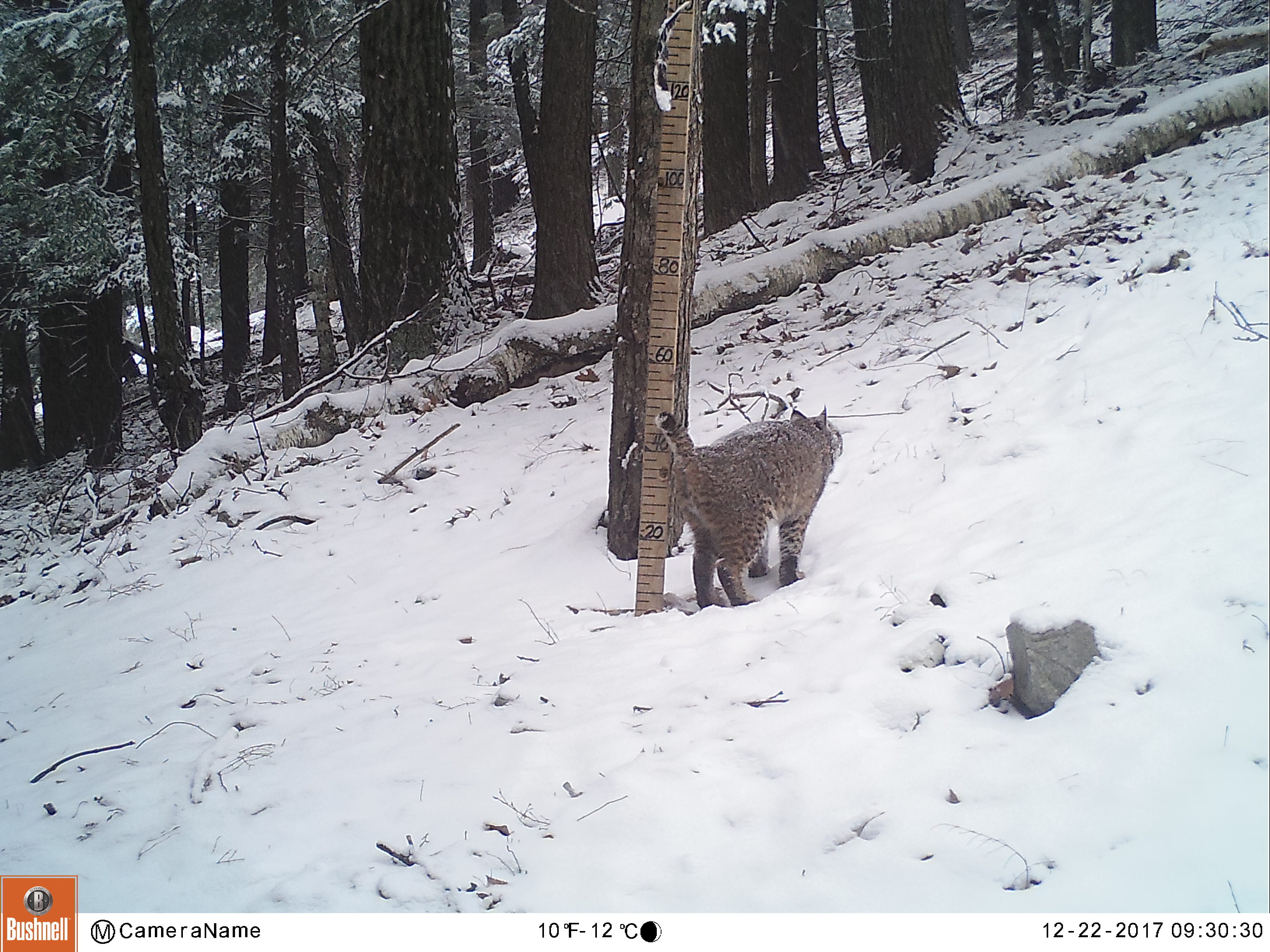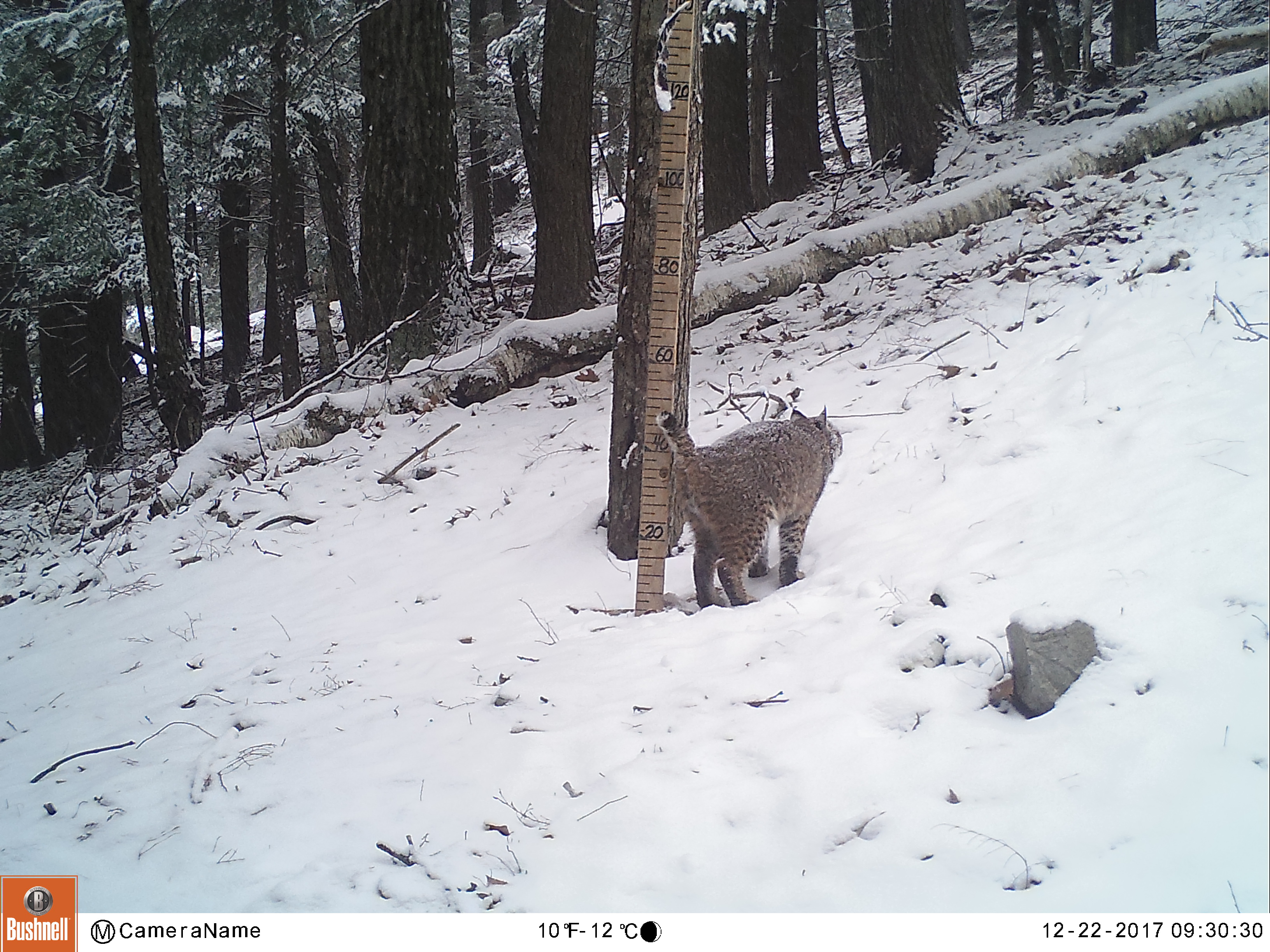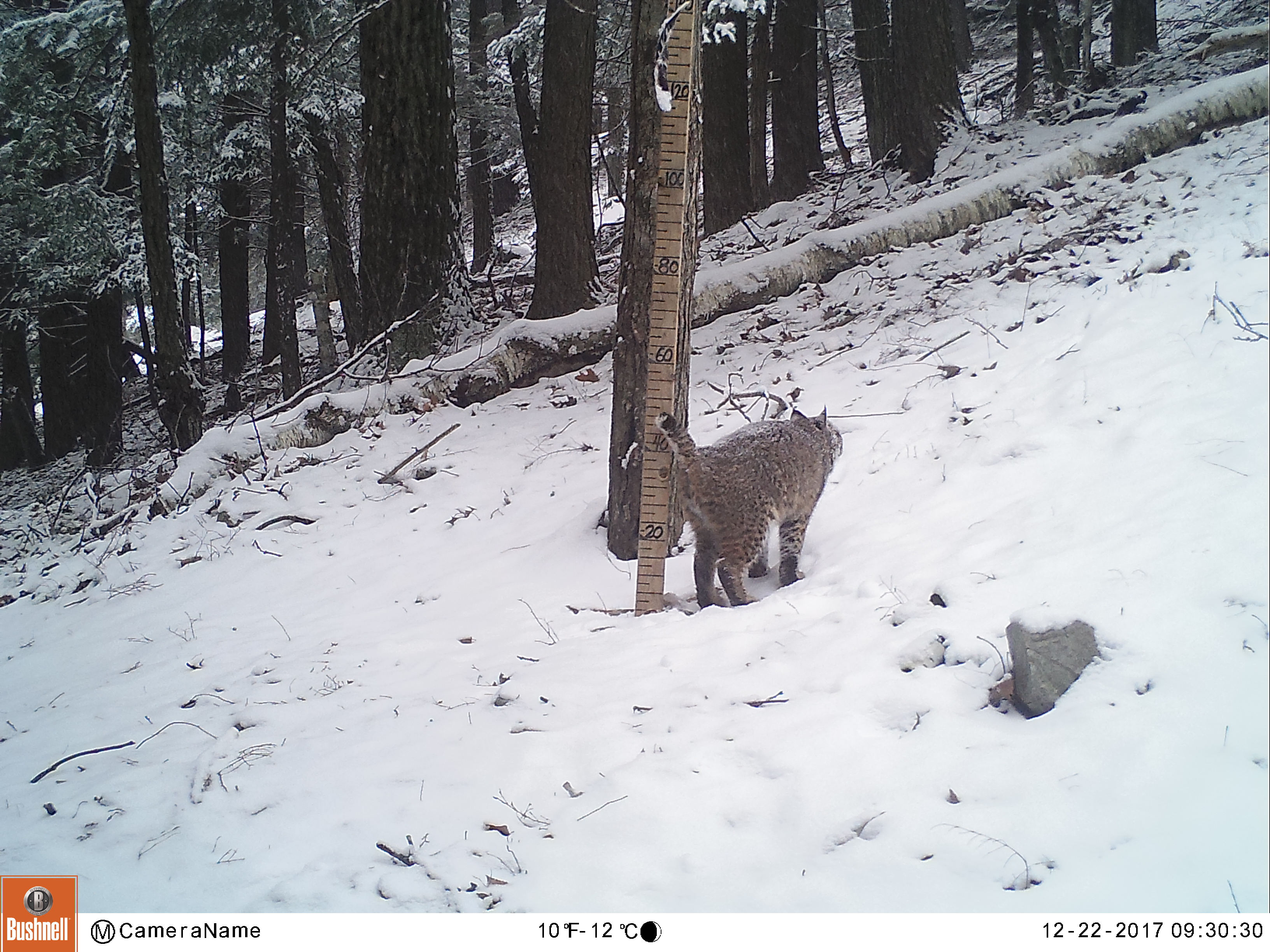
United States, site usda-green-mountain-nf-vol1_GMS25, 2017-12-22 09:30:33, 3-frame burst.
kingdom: Animalia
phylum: Chordata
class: Mammalia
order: Carnivora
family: Felidae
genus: Lynx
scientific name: Lynx rufus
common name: bobcat